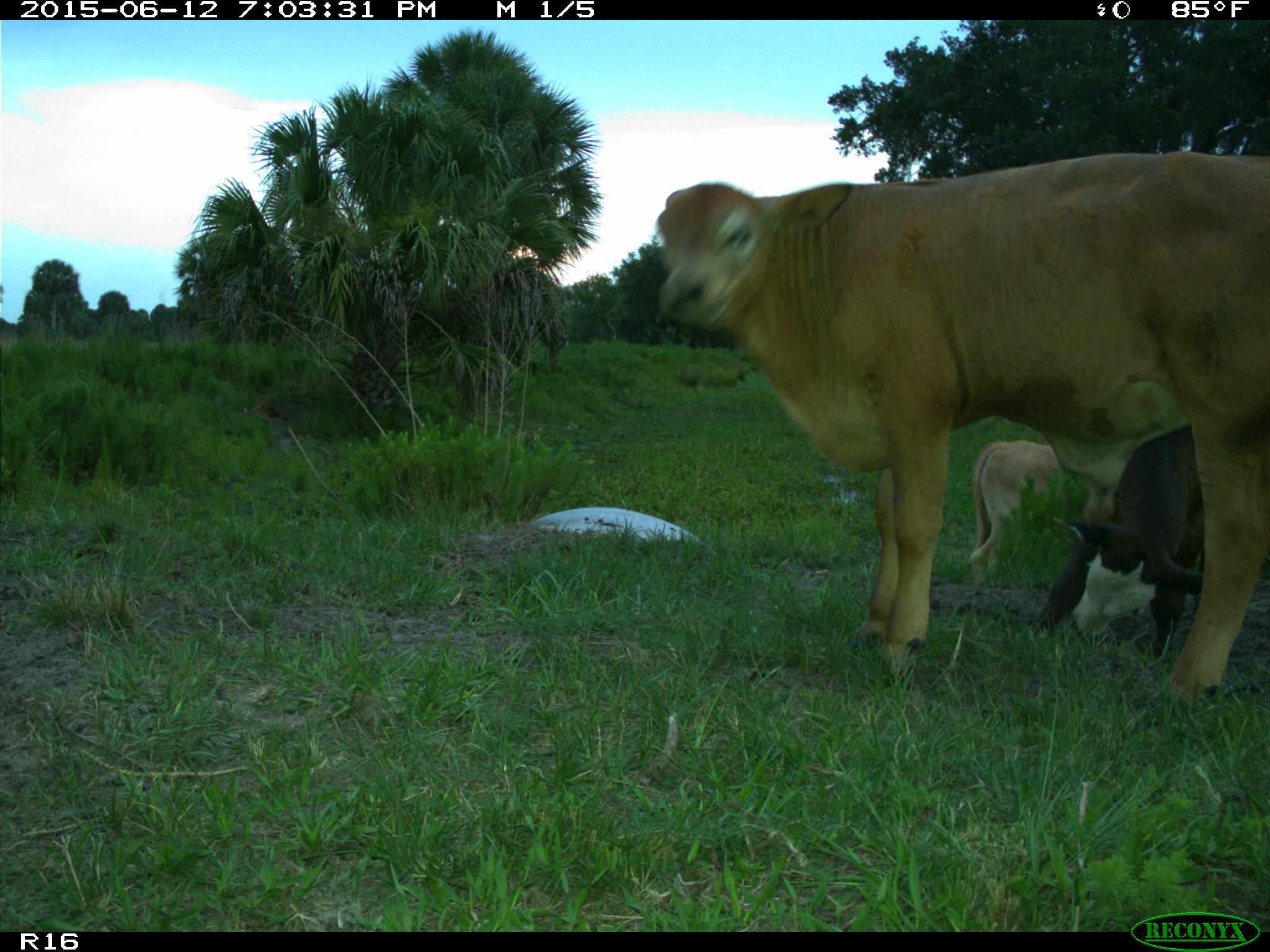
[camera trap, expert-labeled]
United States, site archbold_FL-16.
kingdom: Animalia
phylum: Chordata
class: Mammalia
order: Artiodactyla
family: Bovidae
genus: Bos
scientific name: Bos taurus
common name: domestic cow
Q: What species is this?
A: Bos taurus (domestic cow).